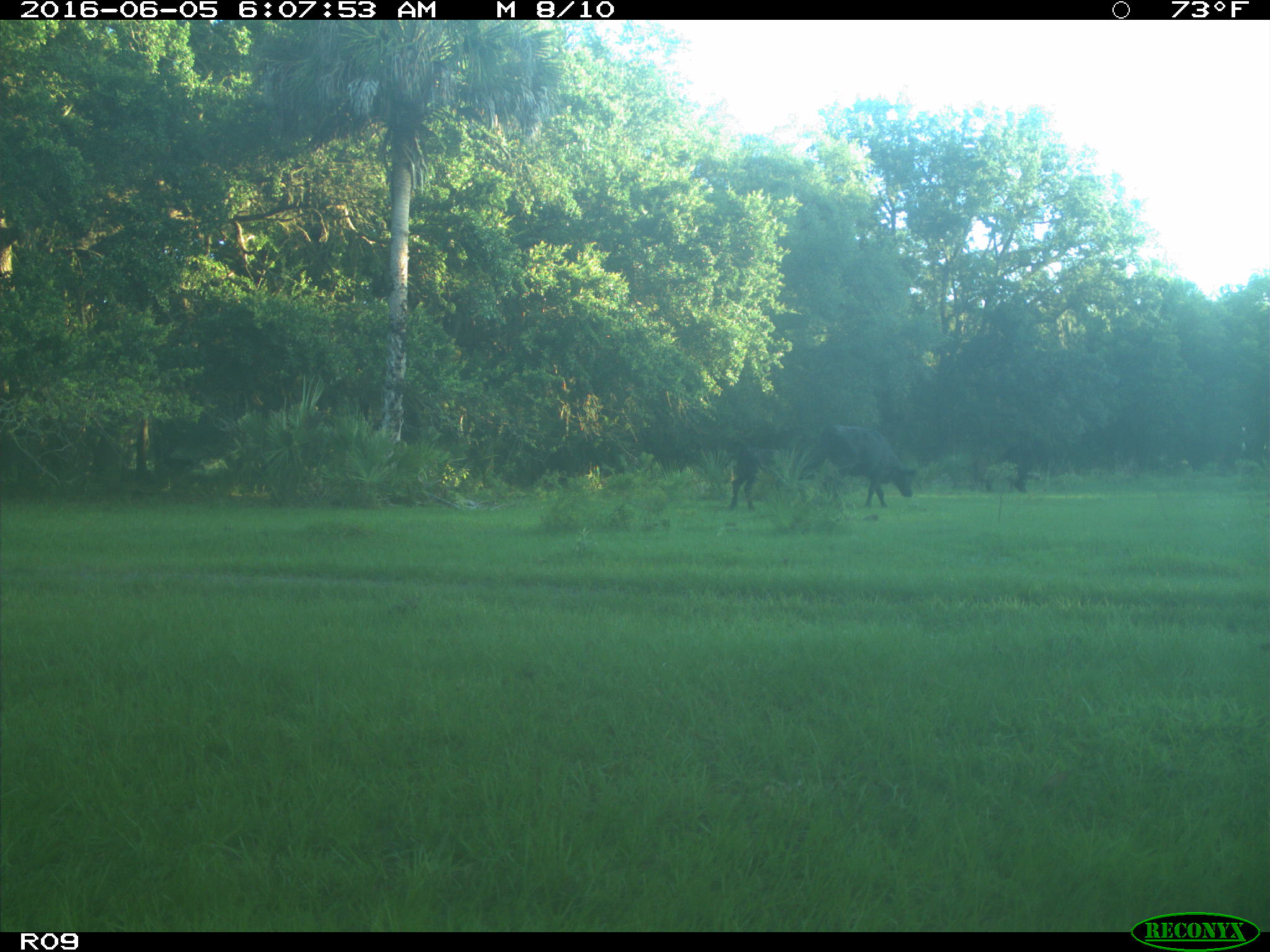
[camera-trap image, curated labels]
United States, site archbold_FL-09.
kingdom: Animalia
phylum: Chordata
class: Mammalia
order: Artiodactyla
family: Bovidae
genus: Bos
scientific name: Bos taurus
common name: domestic cow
Bos taurus (domestic cow).